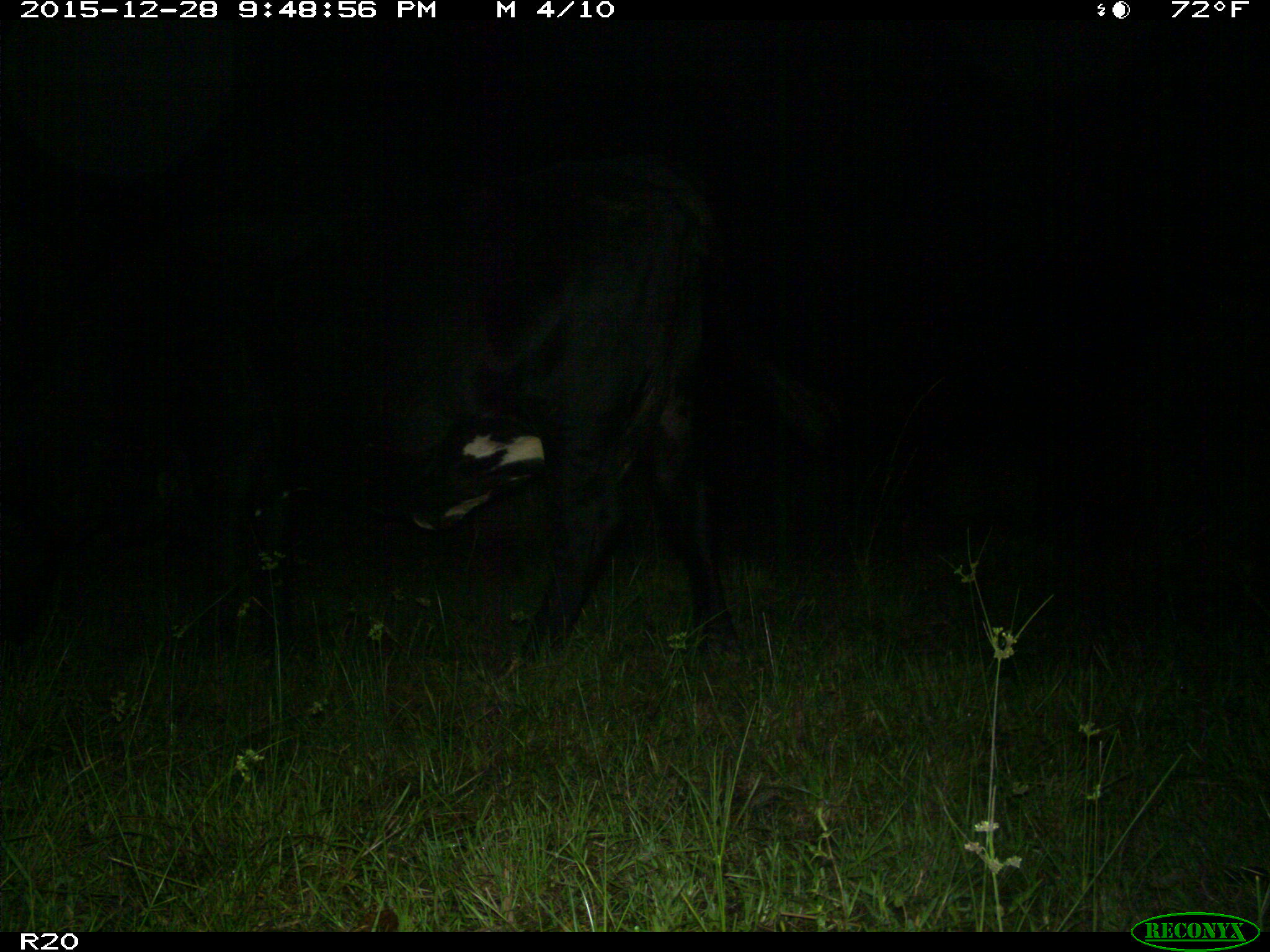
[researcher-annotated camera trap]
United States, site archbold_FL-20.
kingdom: Animalia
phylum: Chordata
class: Mammalia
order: Artiodactyla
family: Bovidae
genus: Bos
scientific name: Bos taurus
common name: domestic cow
Bos taurus (domestic cow).